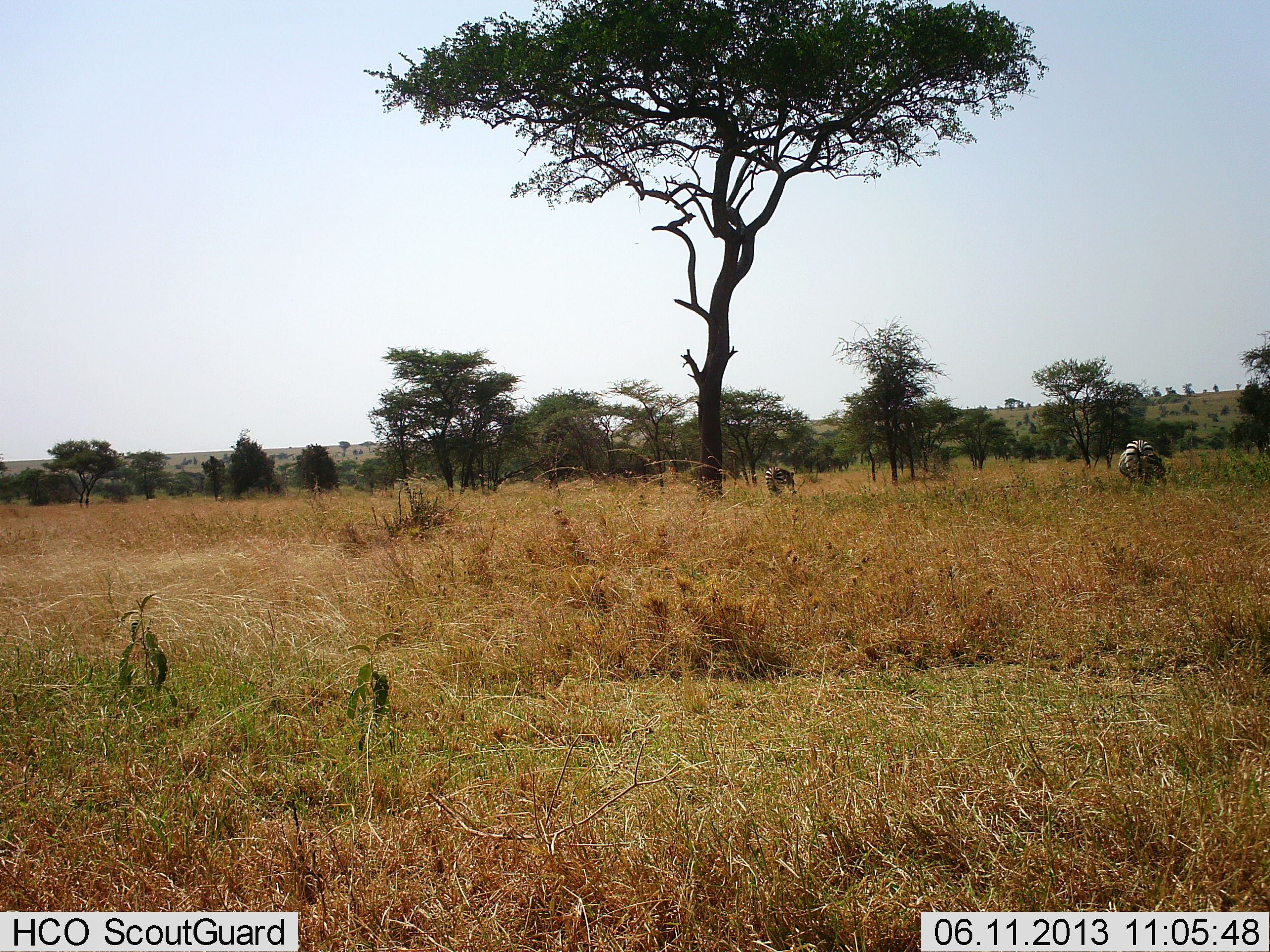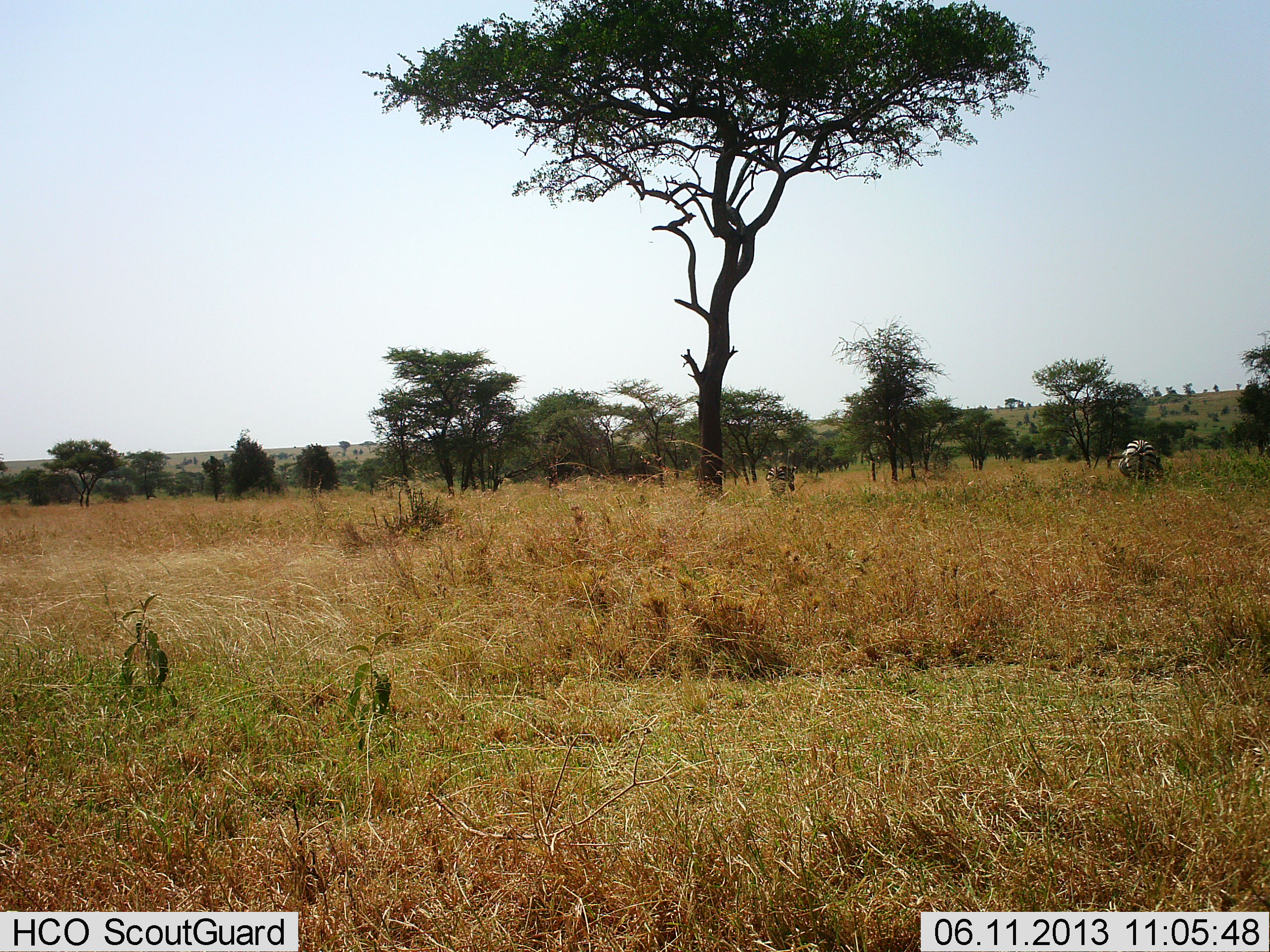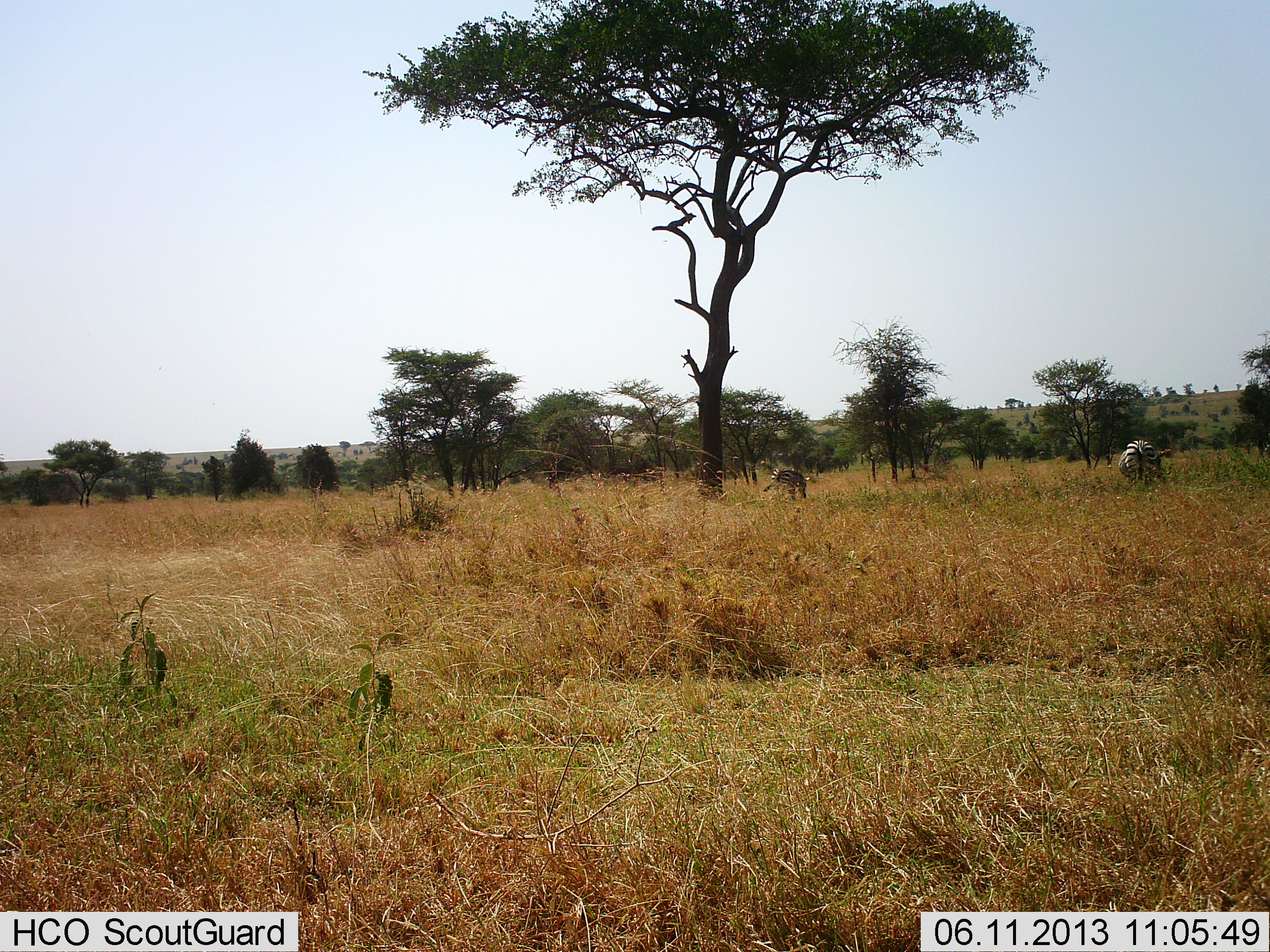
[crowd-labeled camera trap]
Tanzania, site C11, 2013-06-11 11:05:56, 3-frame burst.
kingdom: Animalia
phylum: Chordata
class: Mammalia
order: Perissodactyla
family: Equidae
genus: Equus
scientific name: Equus quagga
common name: plains zebra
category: zebra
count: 2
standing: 47%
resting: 0%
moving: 0%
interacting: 0%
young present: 0%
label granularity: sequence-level